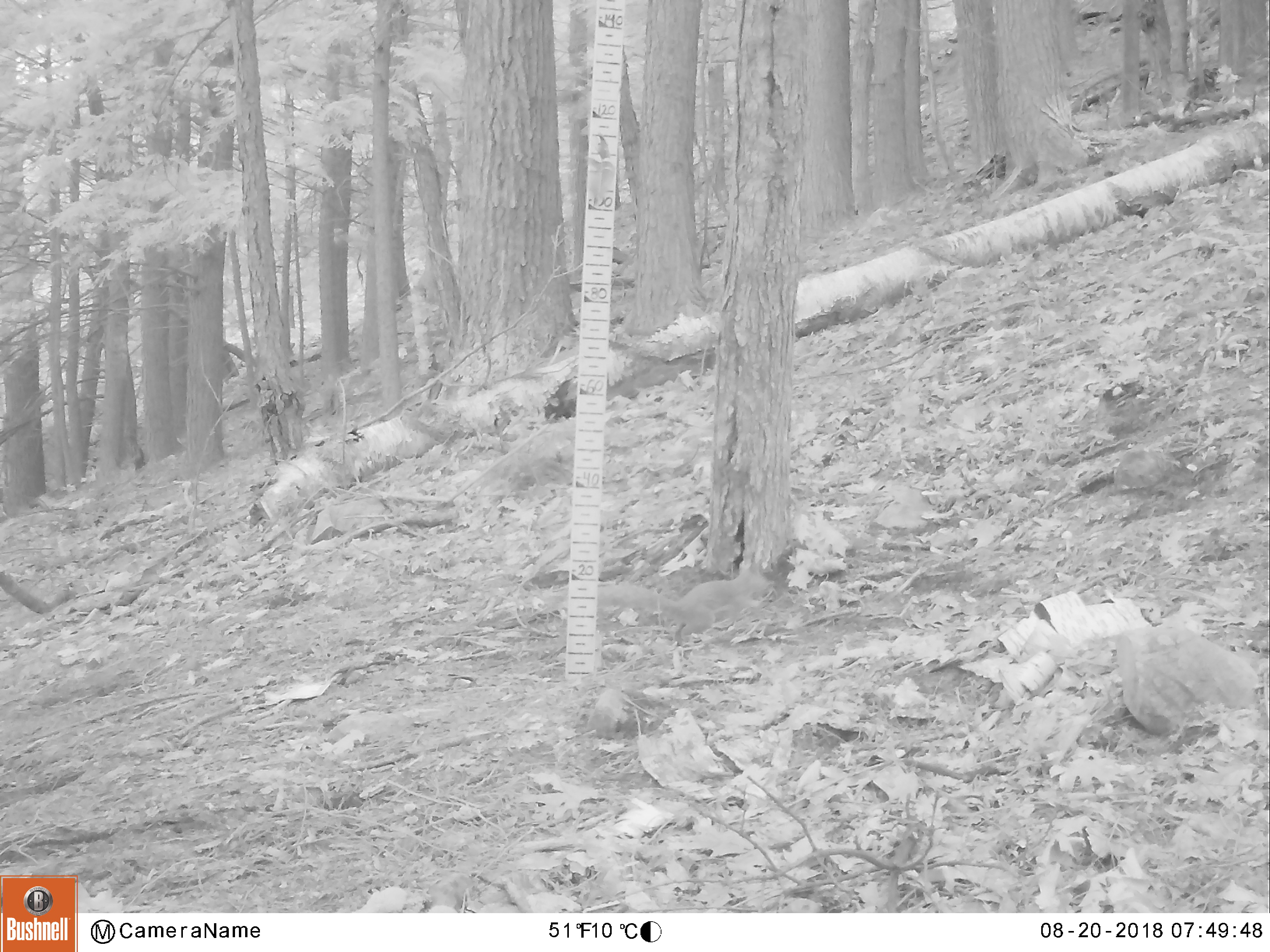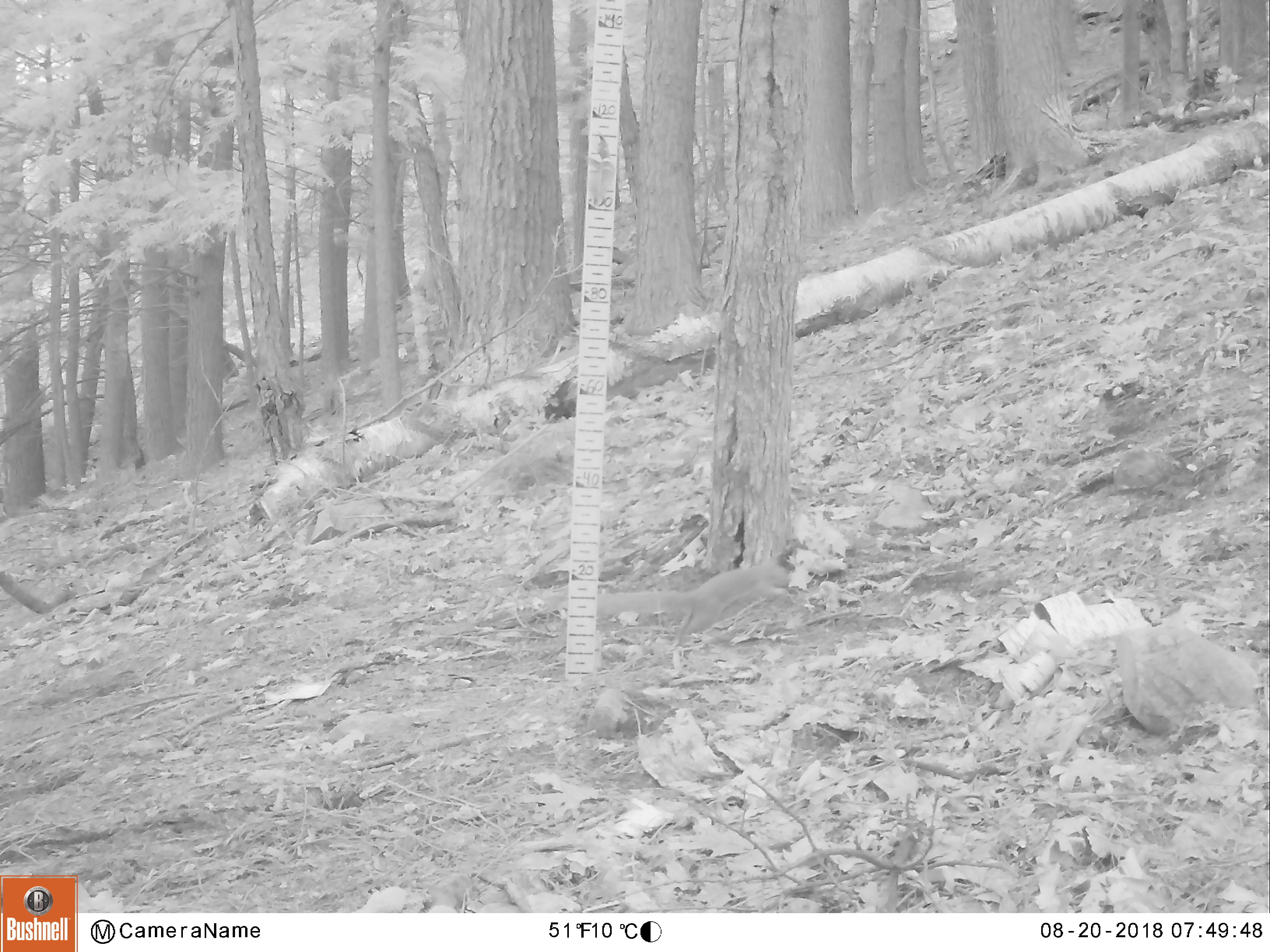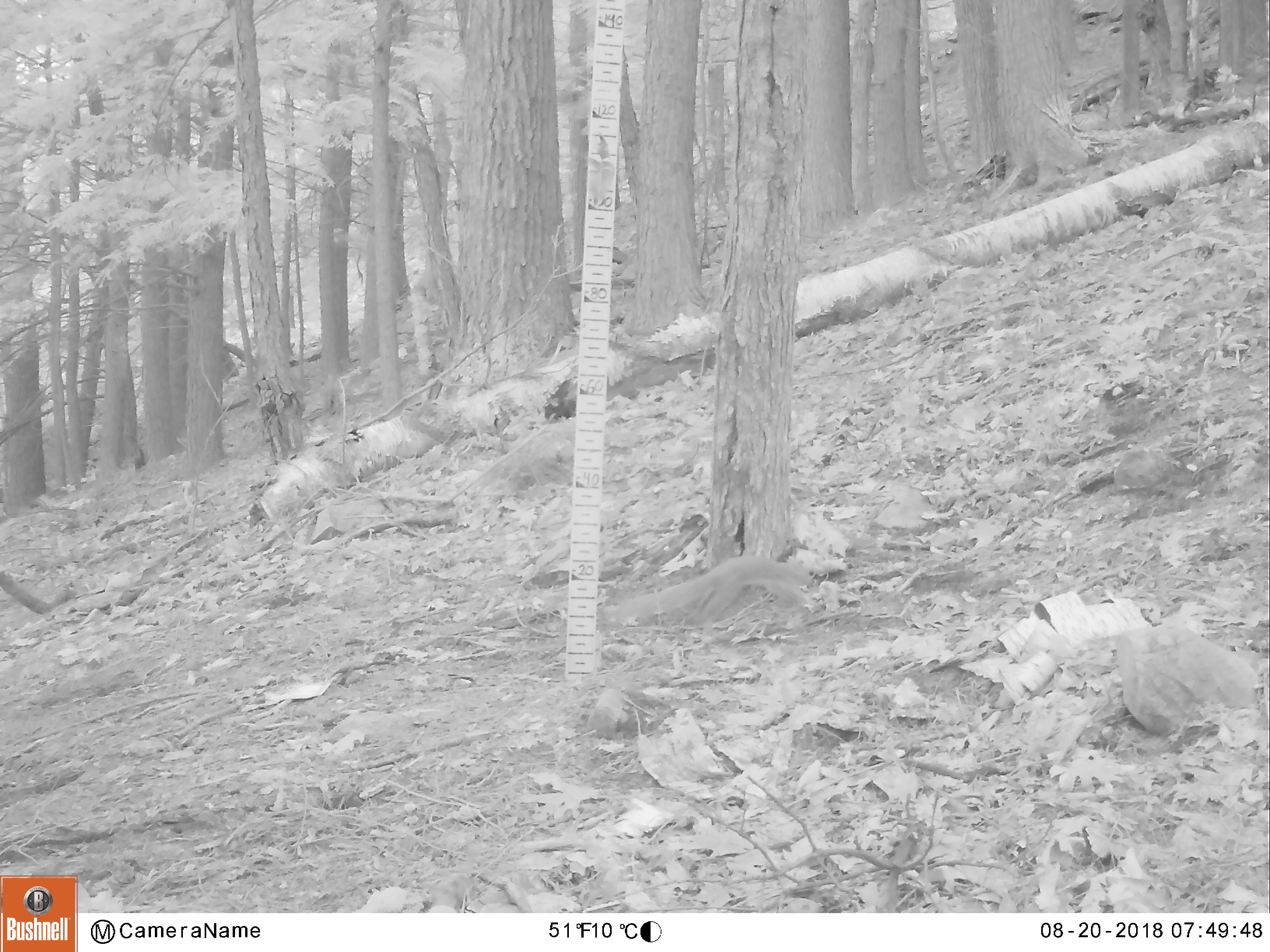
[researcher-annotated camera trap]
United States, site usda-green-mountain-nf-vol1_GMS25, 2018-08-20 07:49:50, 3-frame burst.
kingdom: Animalia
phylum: Chordata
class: Mammalia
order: Rodentia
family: Sciuridae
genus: Sciurus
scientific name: Sciurus carolinensis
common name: gray squirrel